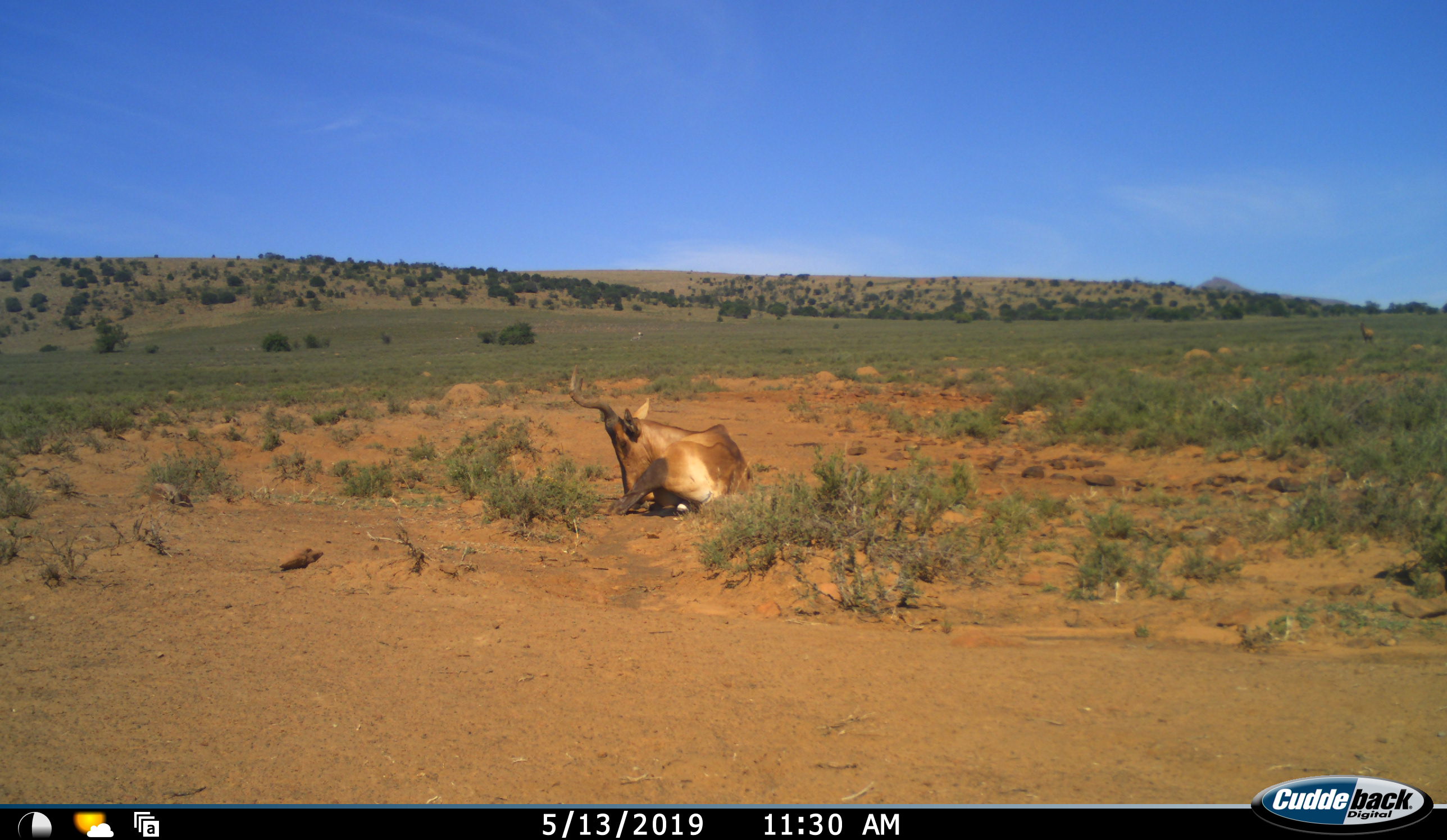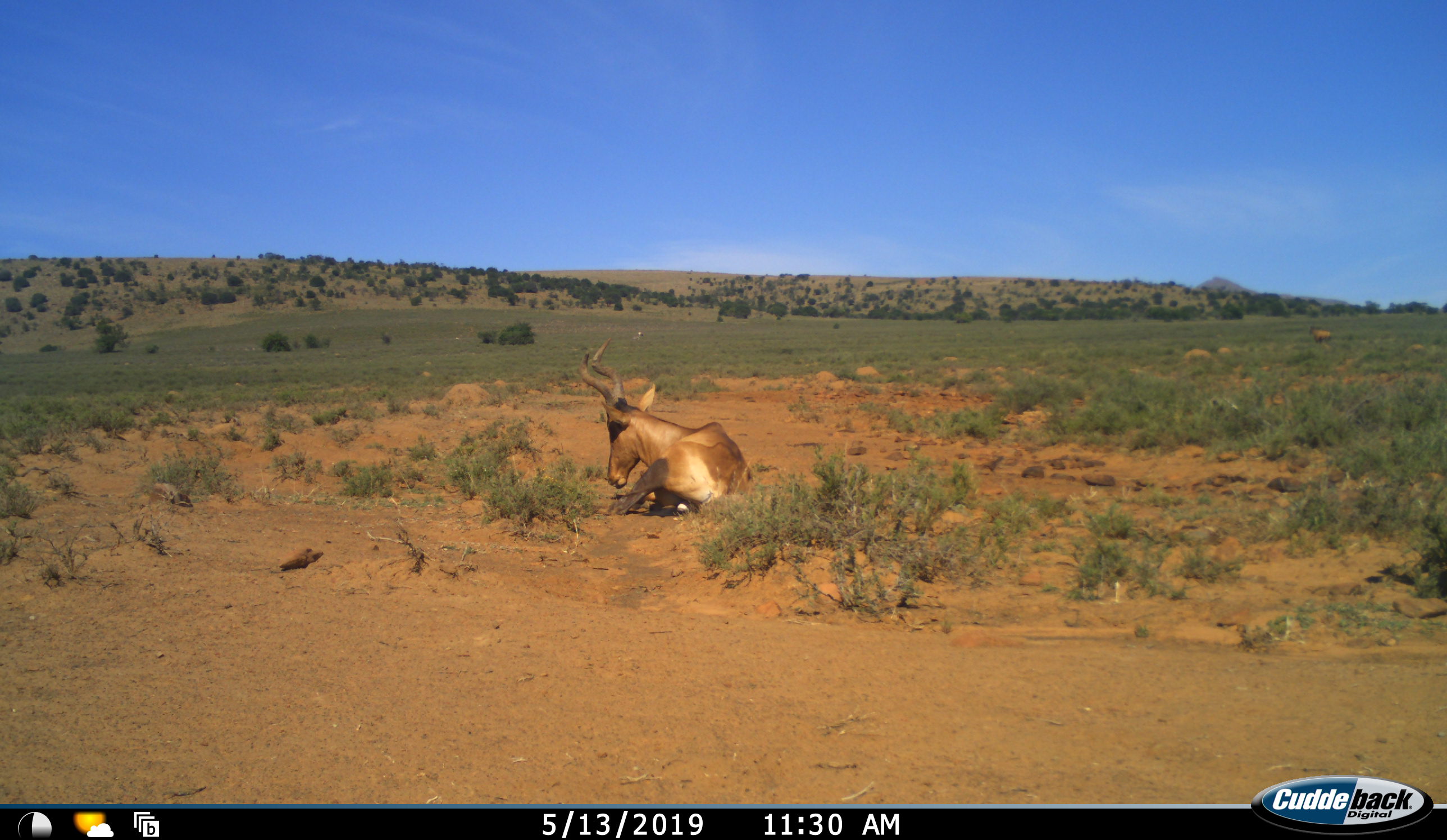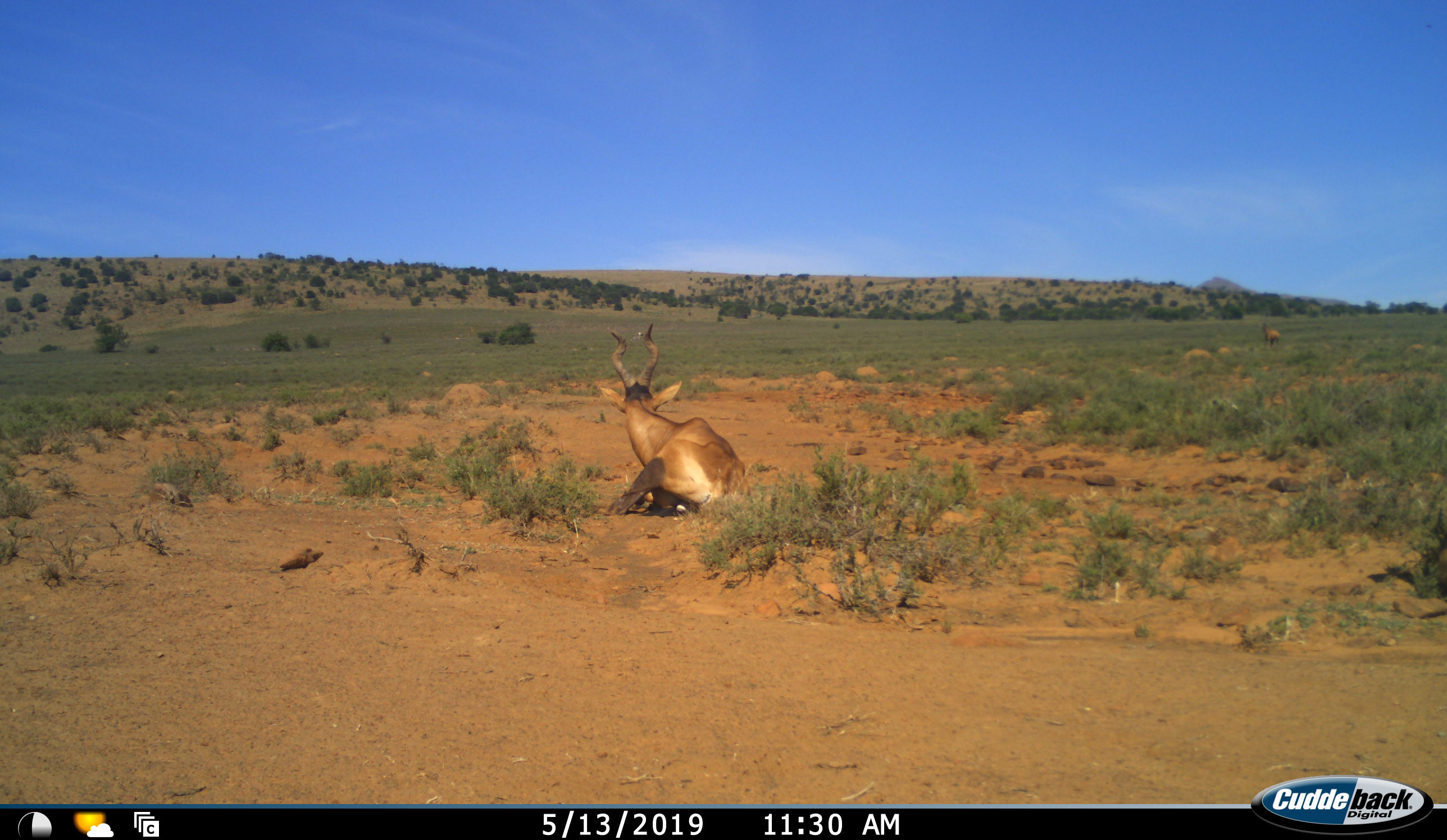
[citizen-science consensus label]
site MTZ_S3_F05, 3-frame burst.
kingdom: Animalia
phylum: Chordata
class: Mammalia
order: Artiodactyla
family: Bovidae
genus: Alcelaphus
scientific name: Alcelaphus buselaphus caama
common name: red hartebeest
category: hartebeestred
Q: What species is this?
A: Hartebeestred (red hartebeest) (Alcelaphus buselaphus caama).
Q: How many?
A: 2.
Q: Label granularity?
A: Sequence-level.